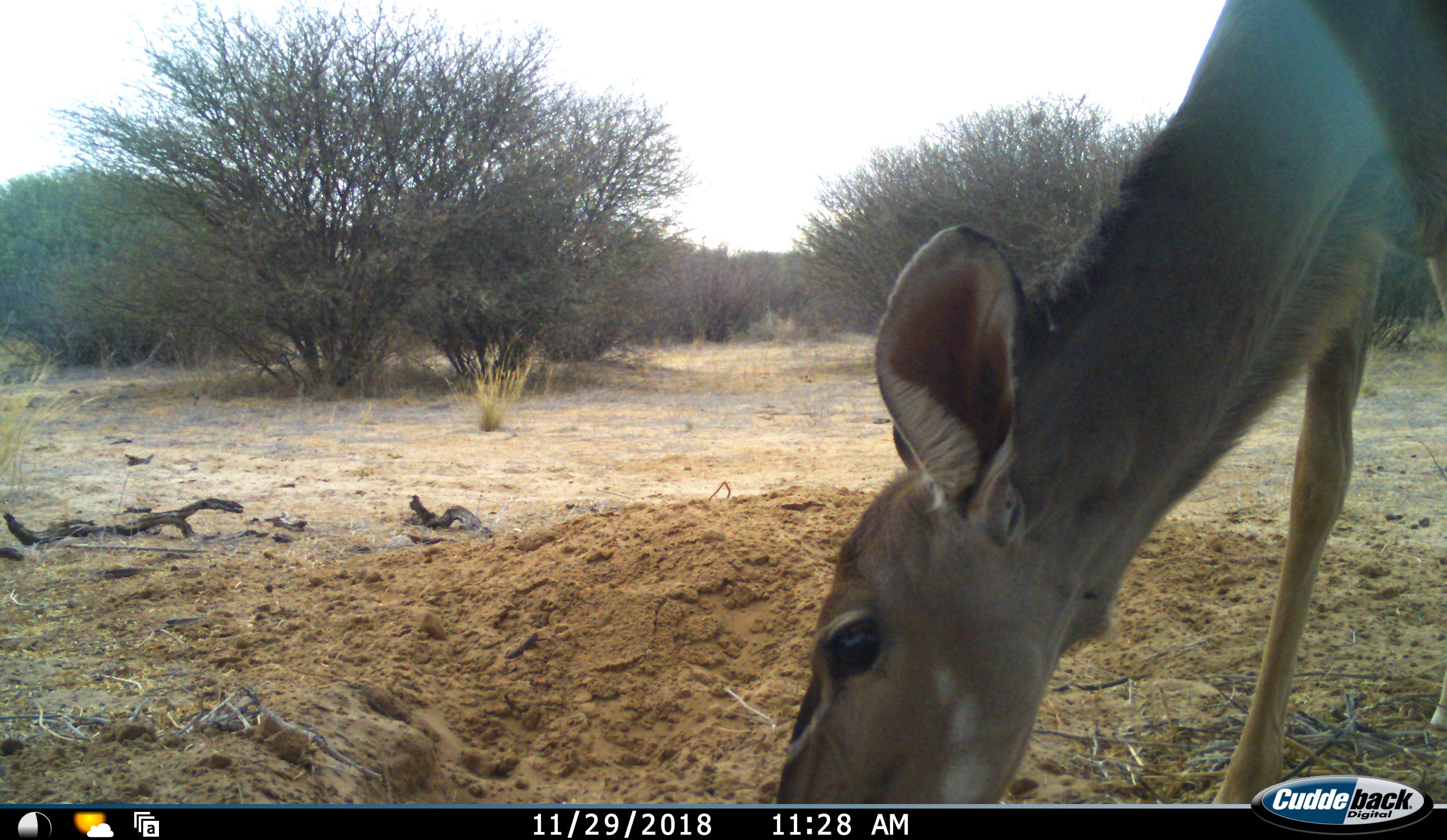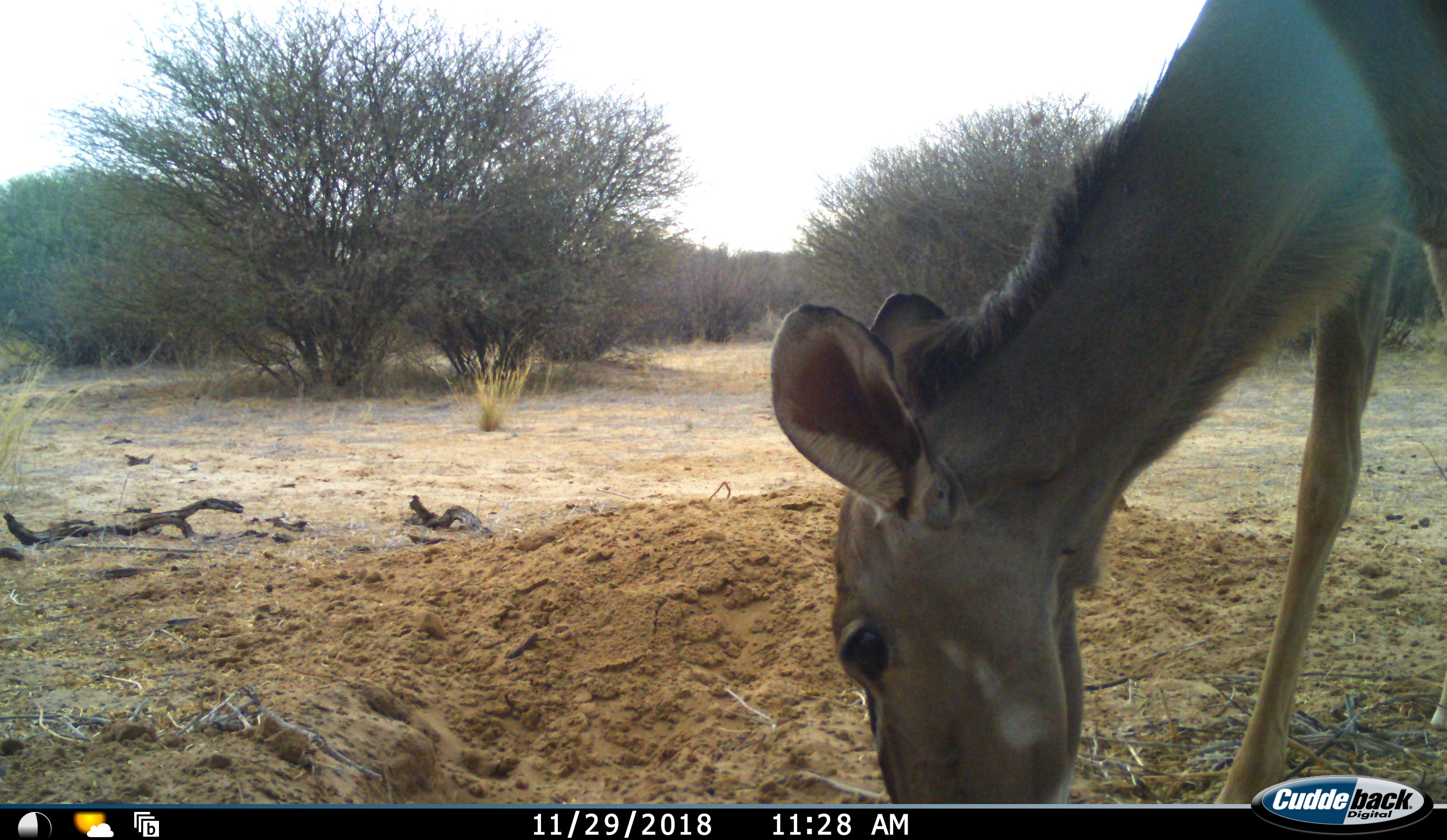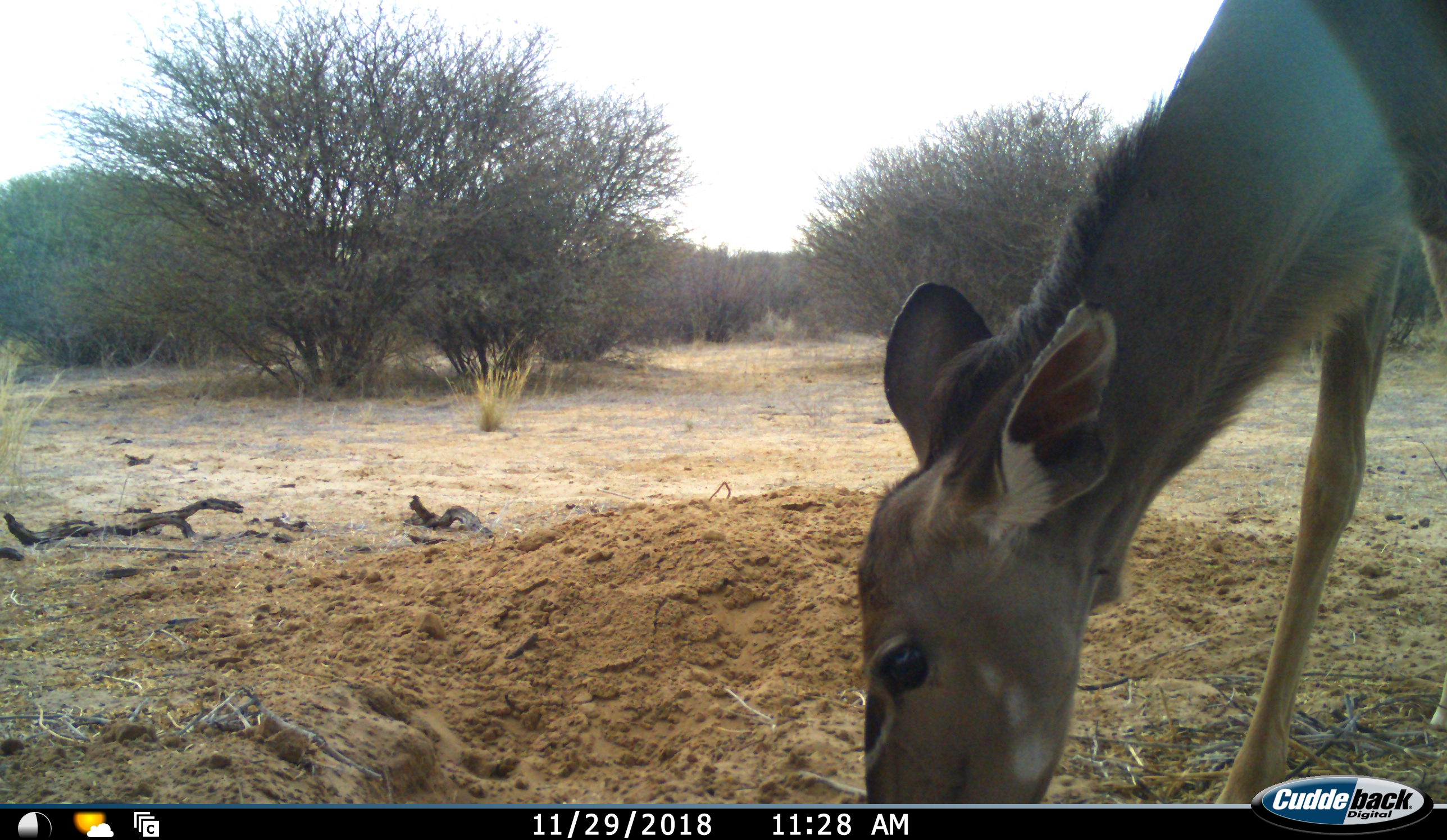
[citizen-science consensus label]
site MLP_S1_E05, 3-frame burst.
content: unidentified animal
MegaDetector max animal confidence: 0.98